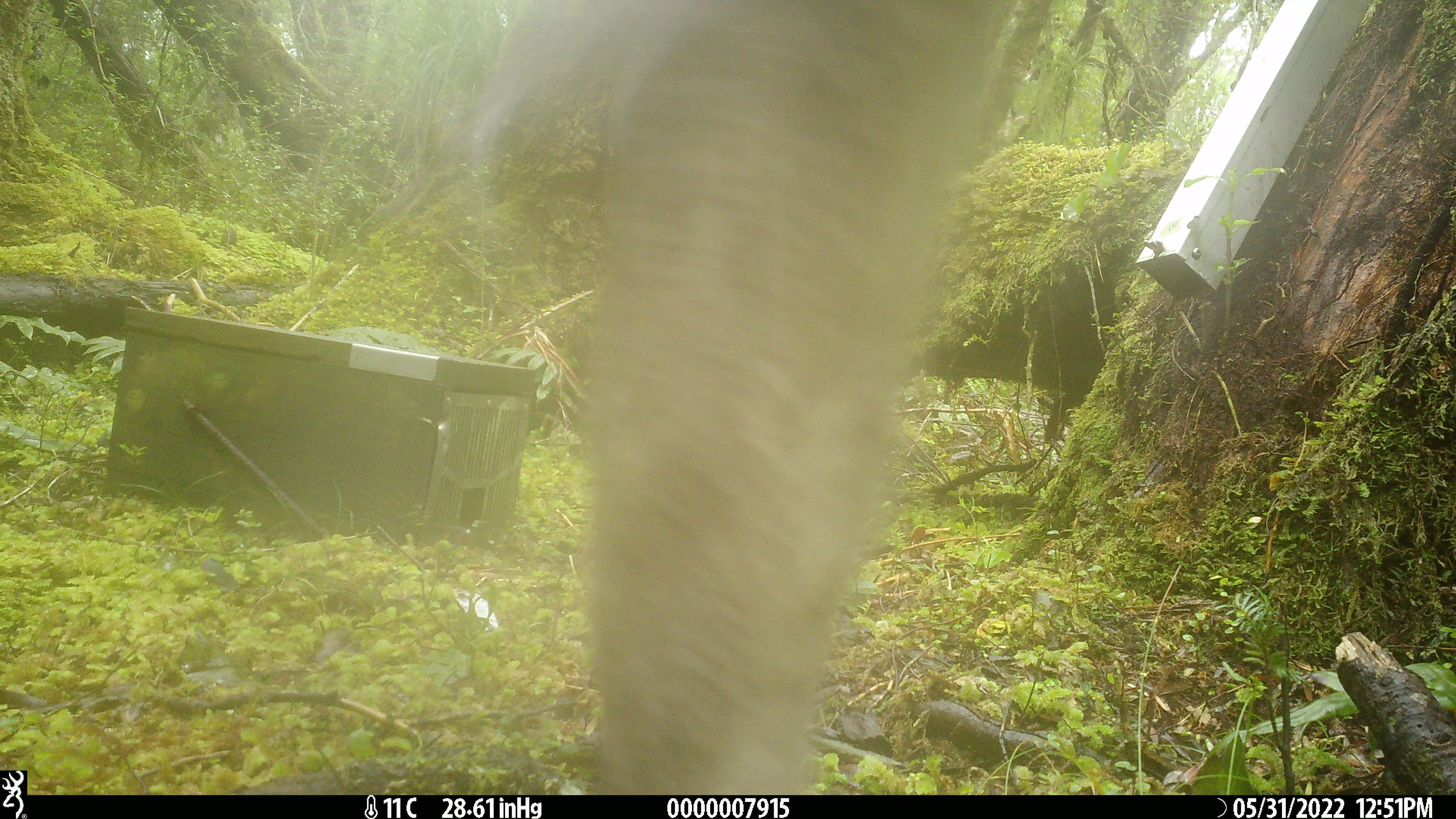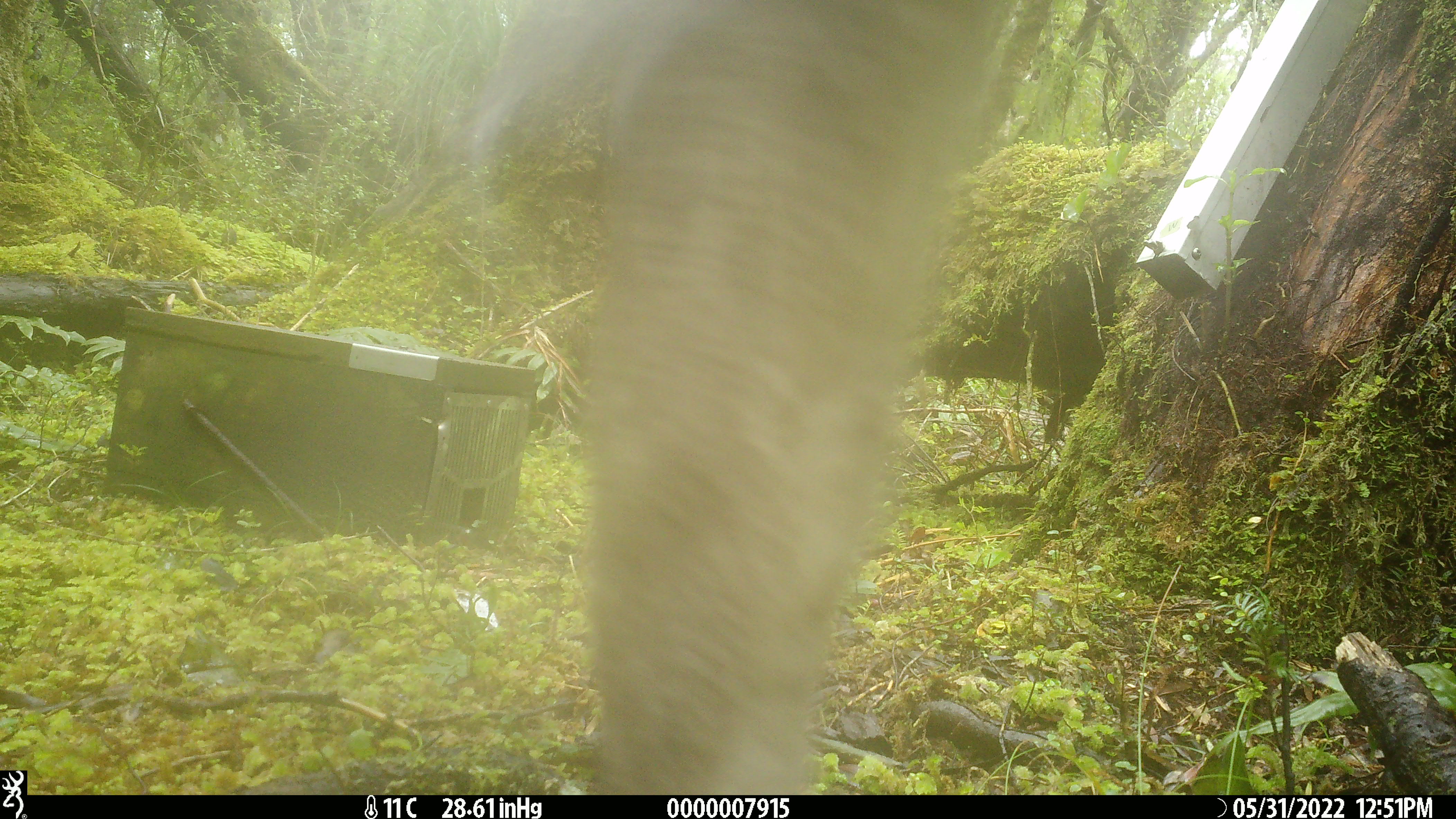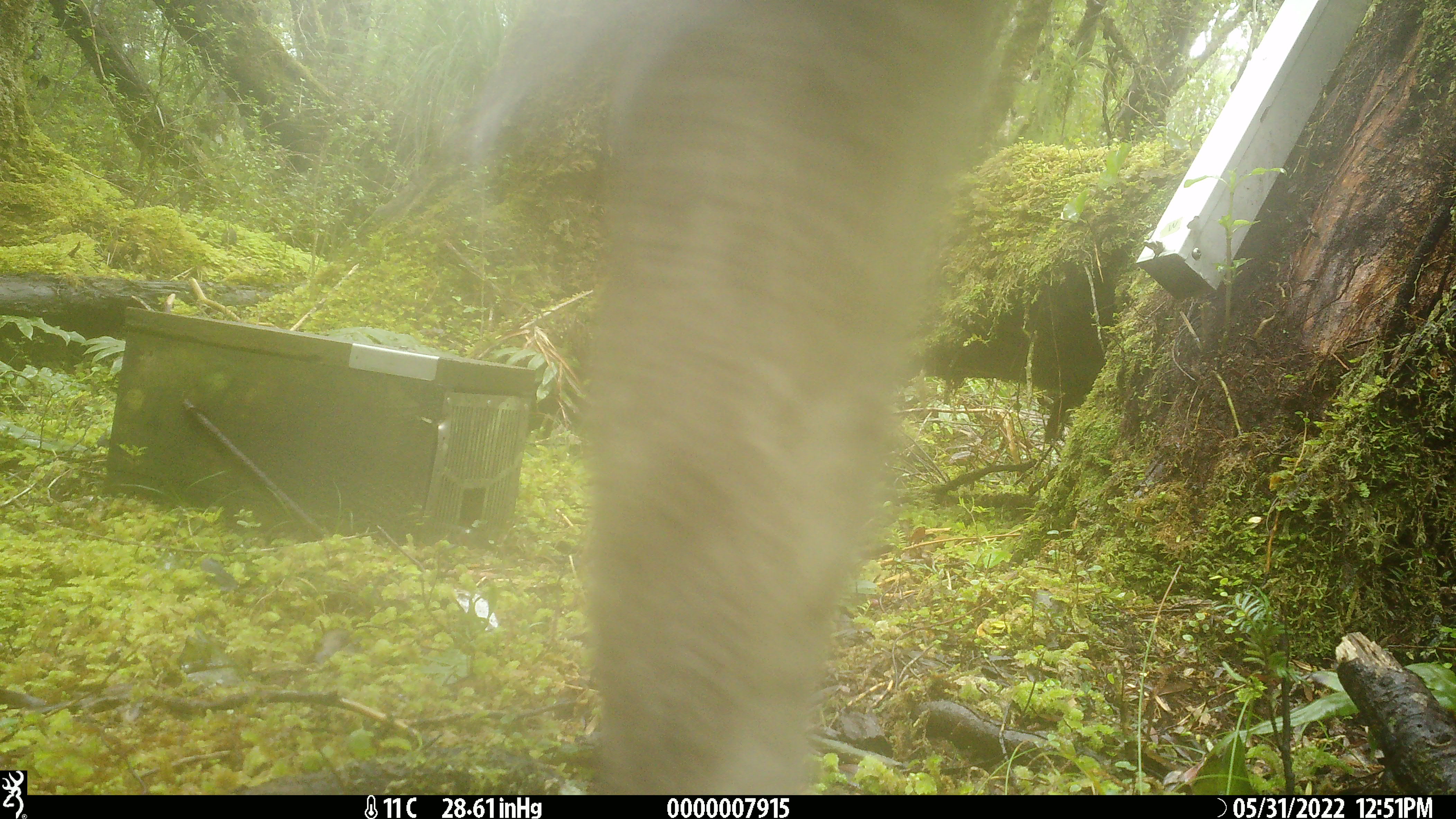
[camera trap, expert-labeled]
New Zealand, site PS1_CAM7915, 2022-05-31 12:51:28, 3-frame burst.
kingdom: Animalia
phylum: Chordata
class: Mammalia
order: Artiodactyla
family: Cervidae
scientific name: Cervidae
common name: deer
Deer (Cervidae).